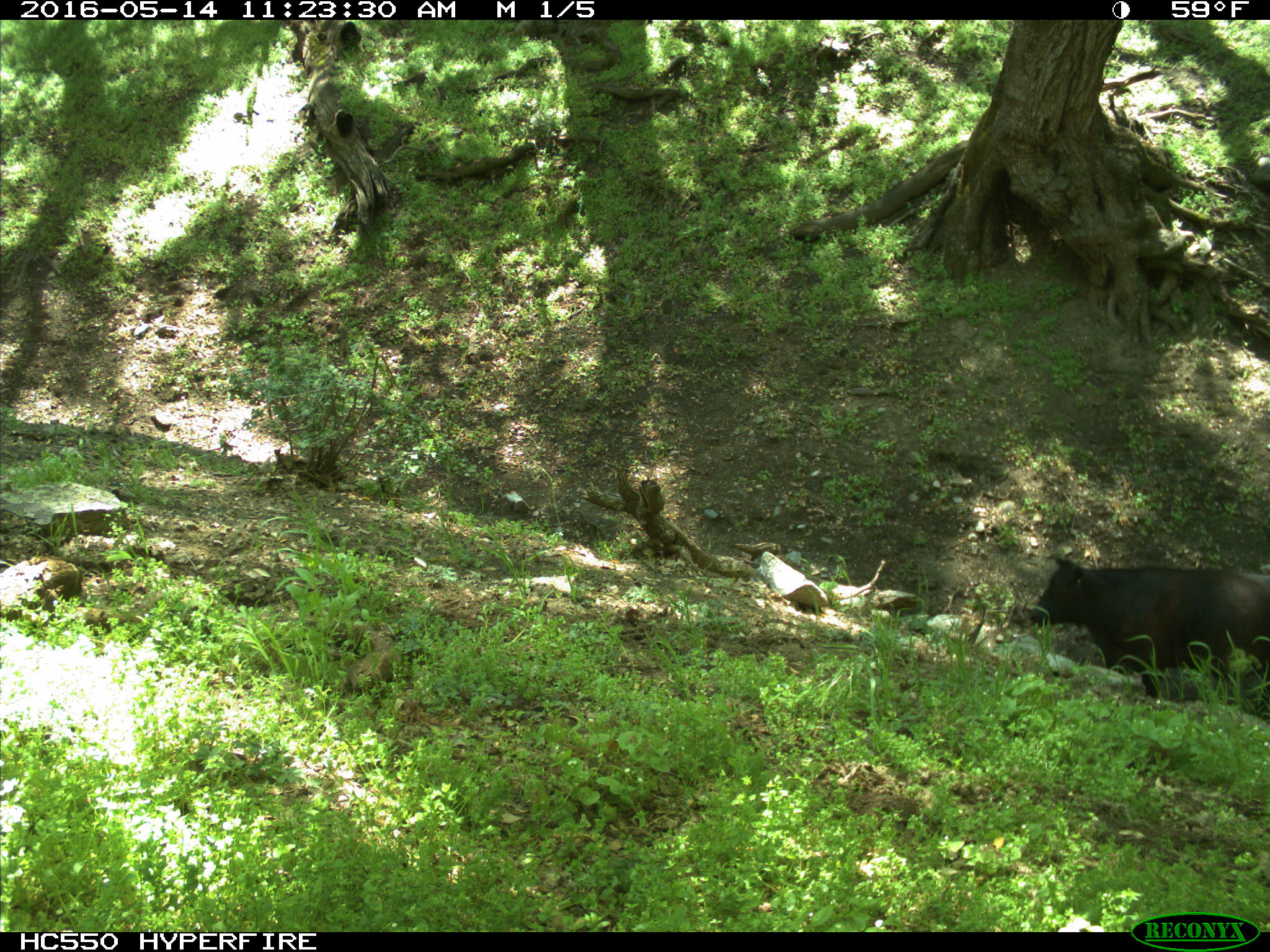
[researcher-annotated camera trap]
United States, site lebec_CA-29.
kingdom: Animalia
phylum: Chordata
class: Mammalia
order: Artiodactyla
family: Bovidae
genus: Bos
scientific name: Bos taurus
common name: domestic cow